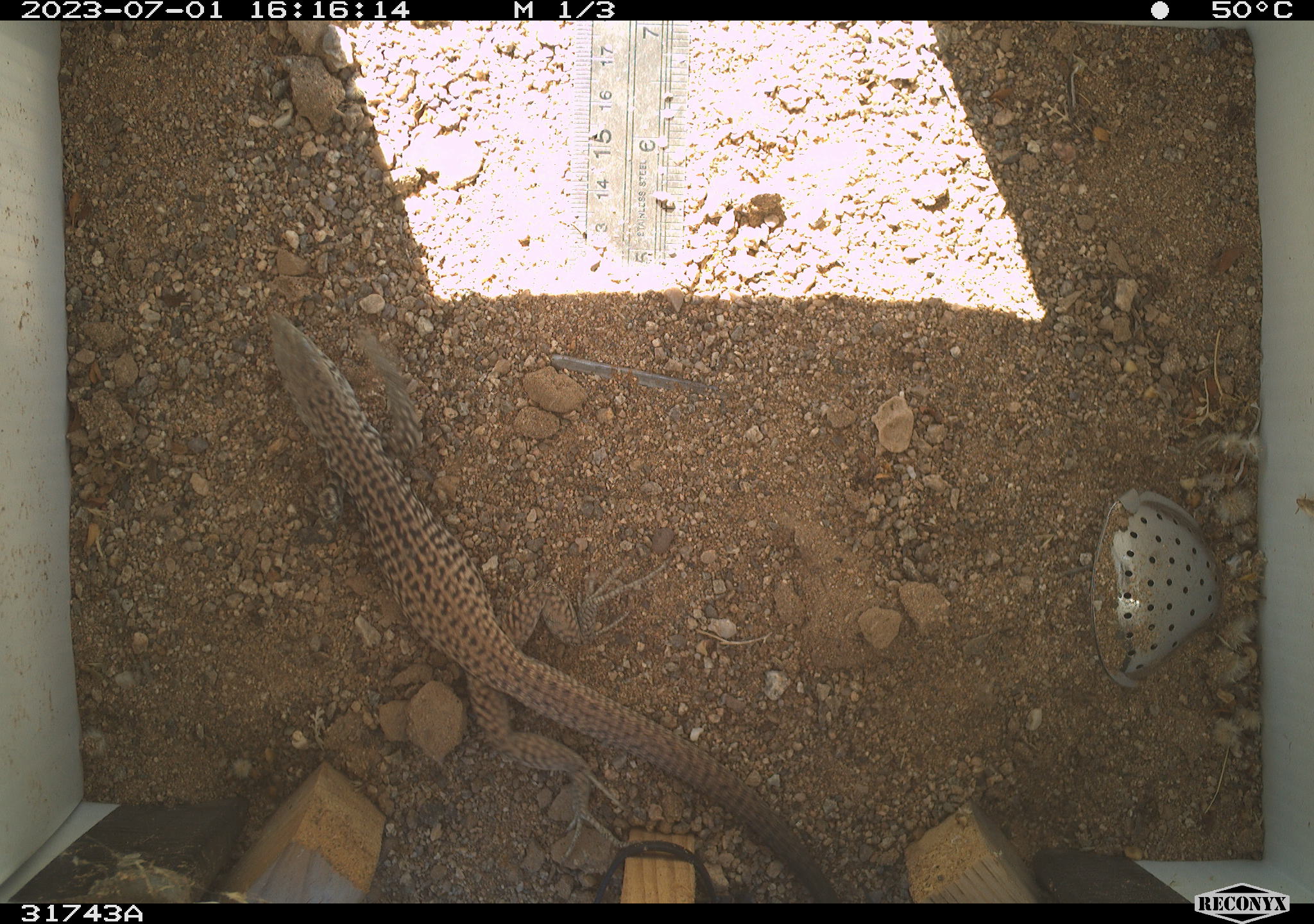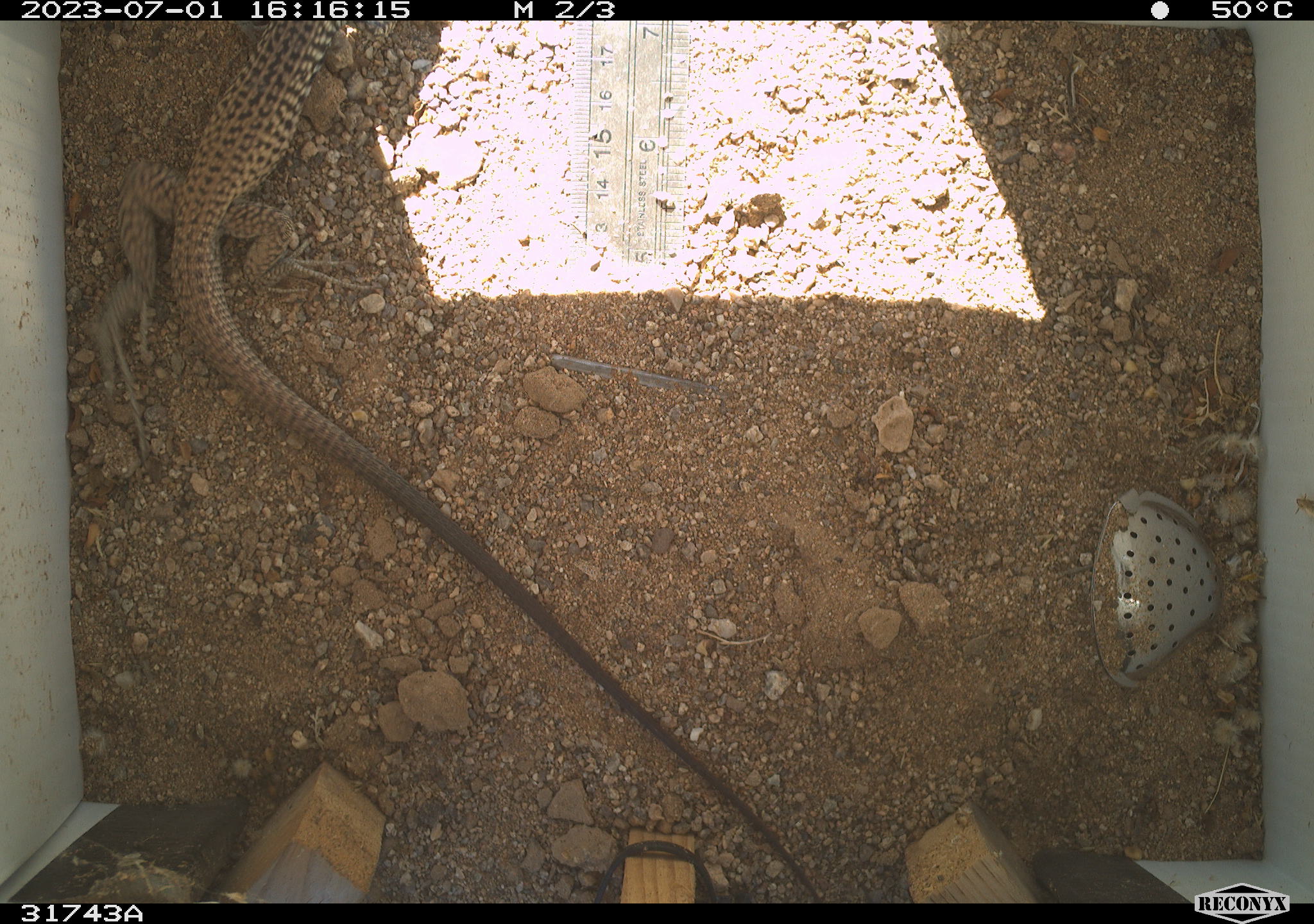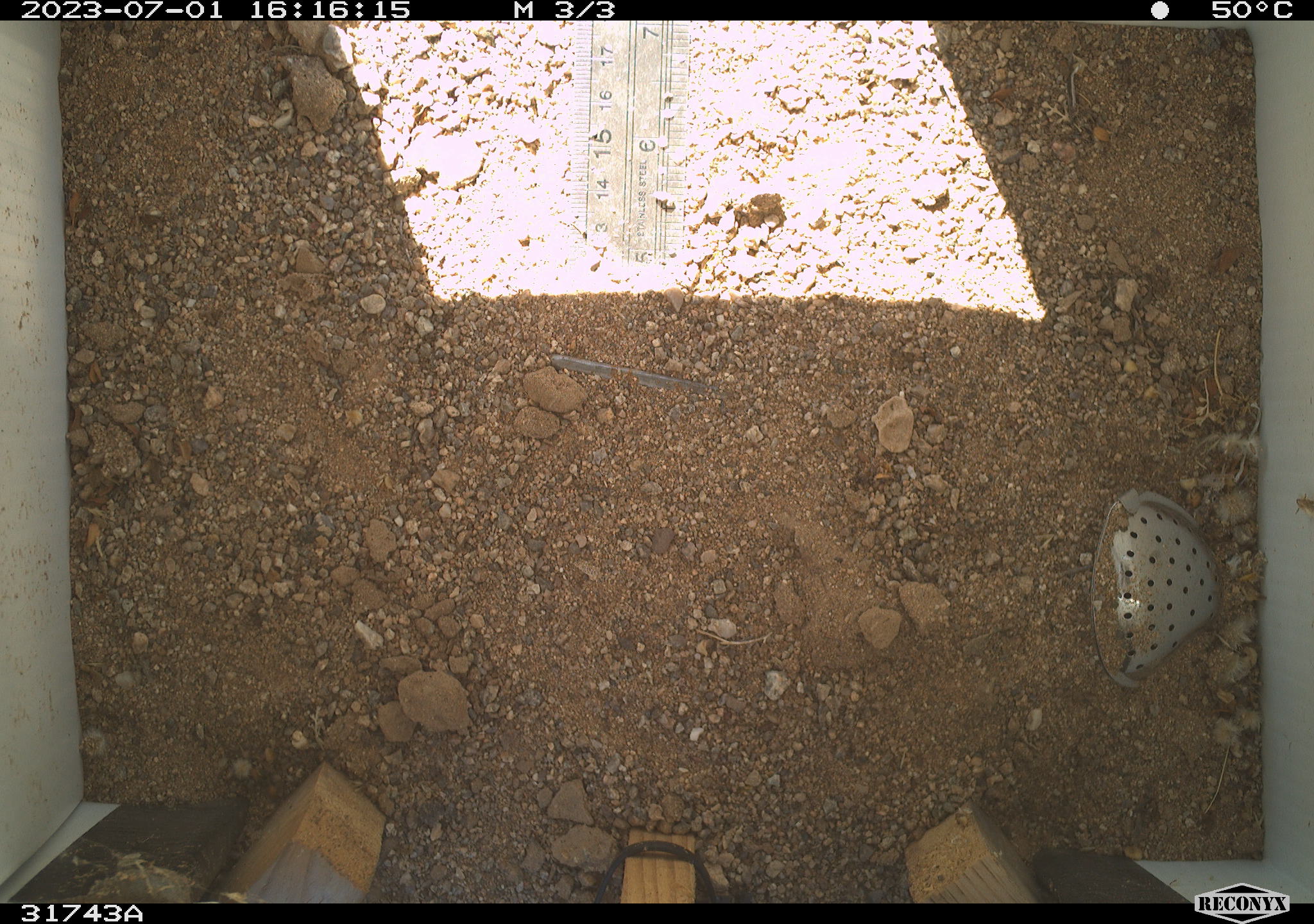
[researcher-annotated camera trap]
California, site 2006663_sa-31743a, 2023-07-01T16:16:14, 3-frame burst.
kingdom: Animalia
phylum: Chordata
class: Reptilia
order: Squamata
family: Teiidae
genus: Aspidoscelis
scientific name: Aspidoscelis tigris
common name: western whiptail